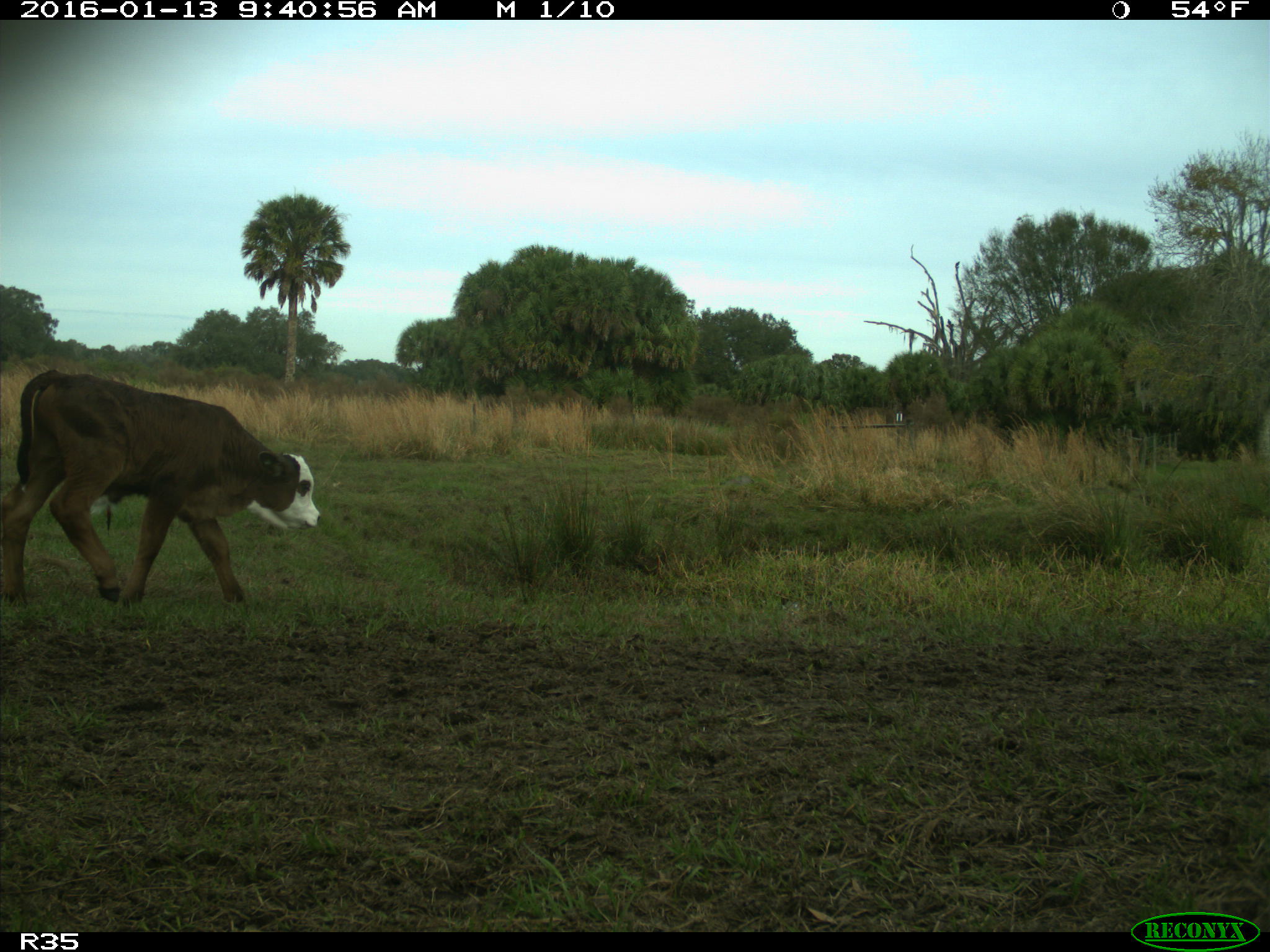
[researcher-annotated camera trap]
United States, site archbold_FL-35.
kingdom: Animalia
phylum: Chordata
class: Mammalia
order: Artiodactyla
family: Bovidae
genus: Bos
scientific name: Bos taurus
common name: domestic cow